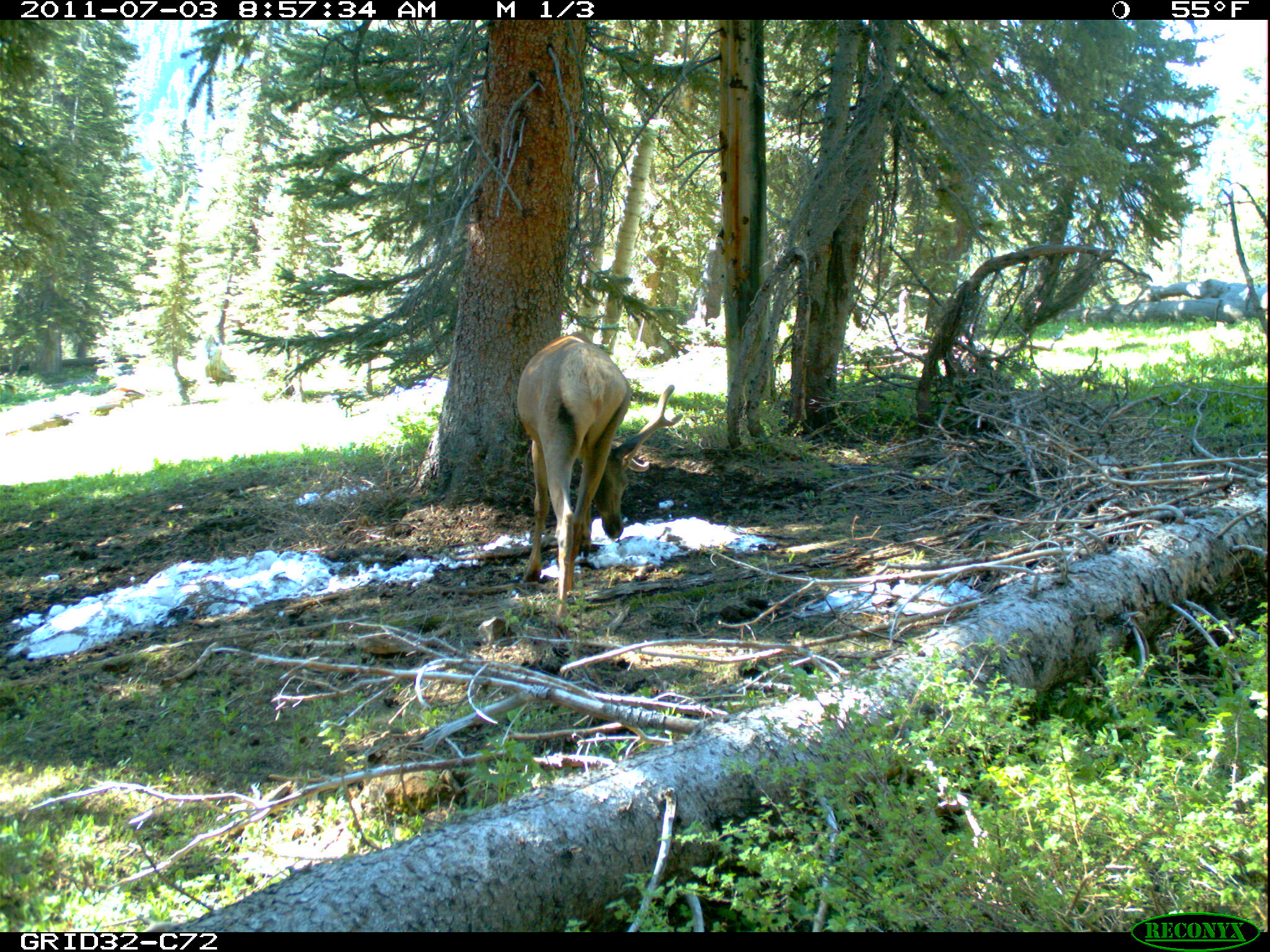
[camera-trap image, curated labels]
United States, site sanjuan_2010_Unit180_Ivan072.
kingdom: Animalia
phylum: Chordata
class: Mammalia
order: Artiodactyla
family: Cervidae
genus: Cervus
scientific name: Cervus elaphus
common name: red deer